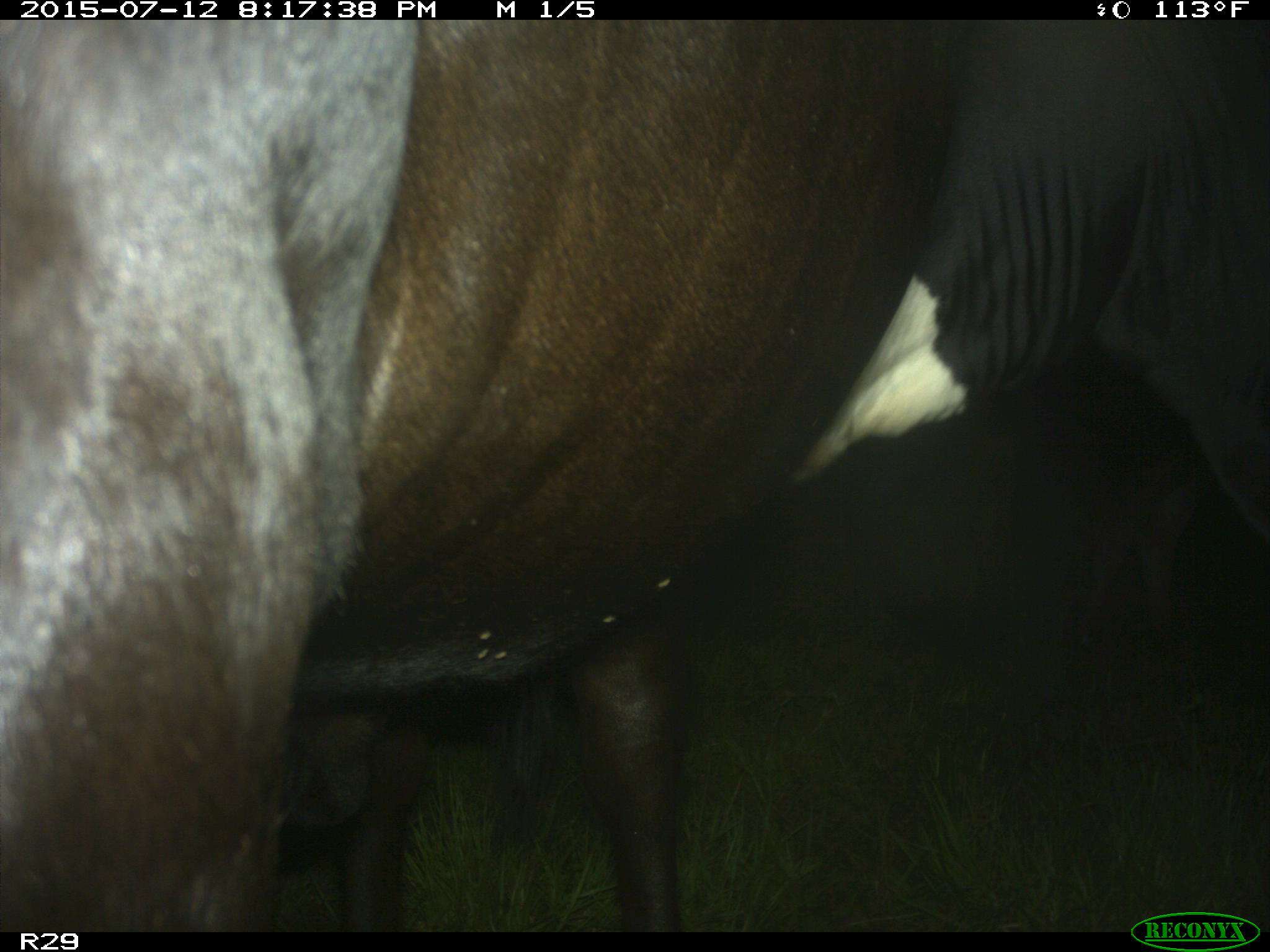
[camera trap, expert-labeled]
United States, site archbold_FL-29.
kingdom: Animalia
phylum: Chordata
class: Mammalia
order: Artiodactyla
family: Bovidae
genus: Bos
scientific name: Bos taurus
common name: domestic cow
Bos taurus (domestic cow).